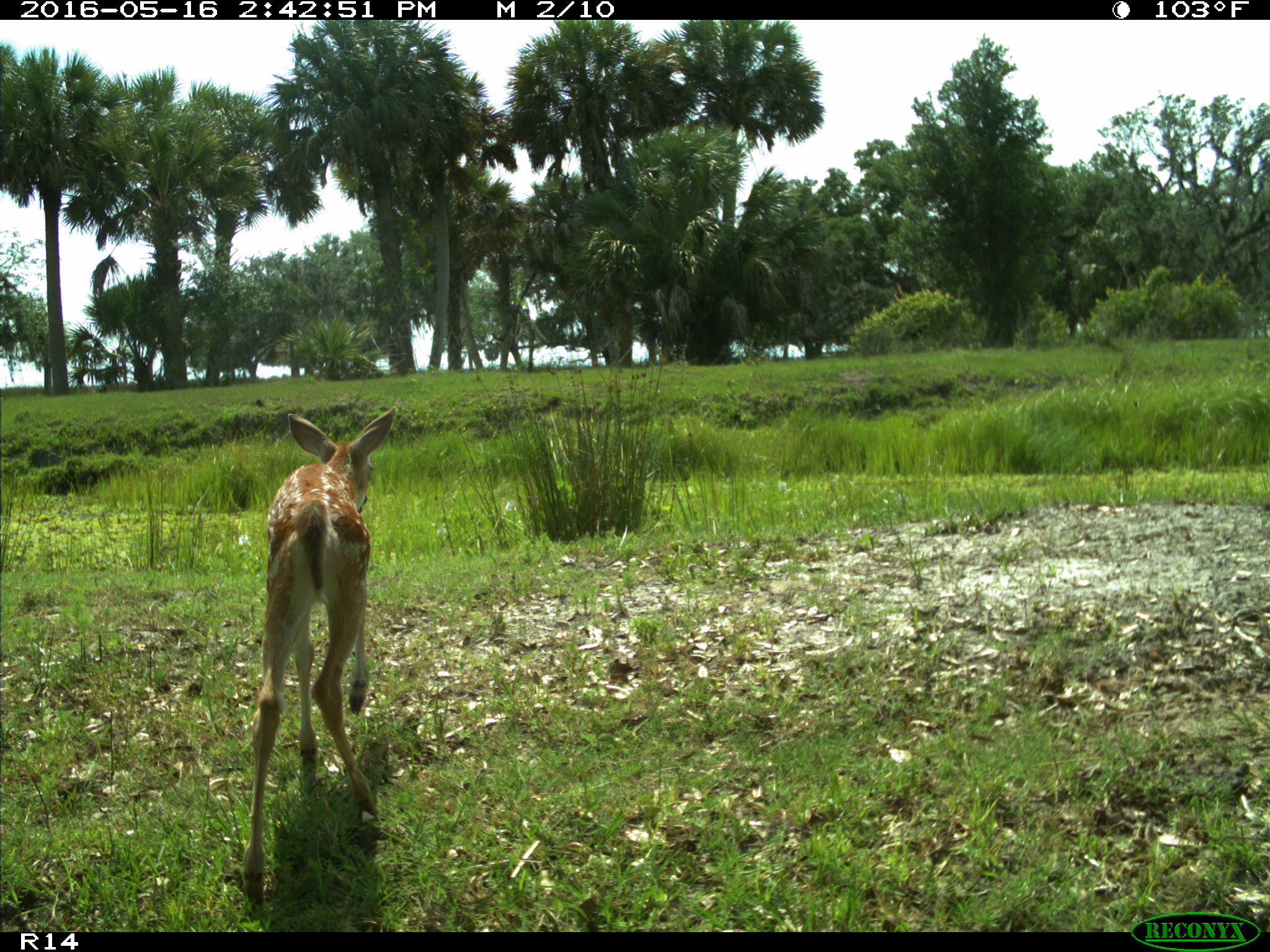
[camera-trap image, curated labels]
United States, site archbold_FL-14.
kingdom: Animalia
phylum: Chordata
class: Mammalia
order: Artiodactyla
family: Cervidae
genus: Odocoileus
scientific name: Odocoileus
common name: deer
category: unidentified deer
Unidentified deer (deer) (Odocoileus).